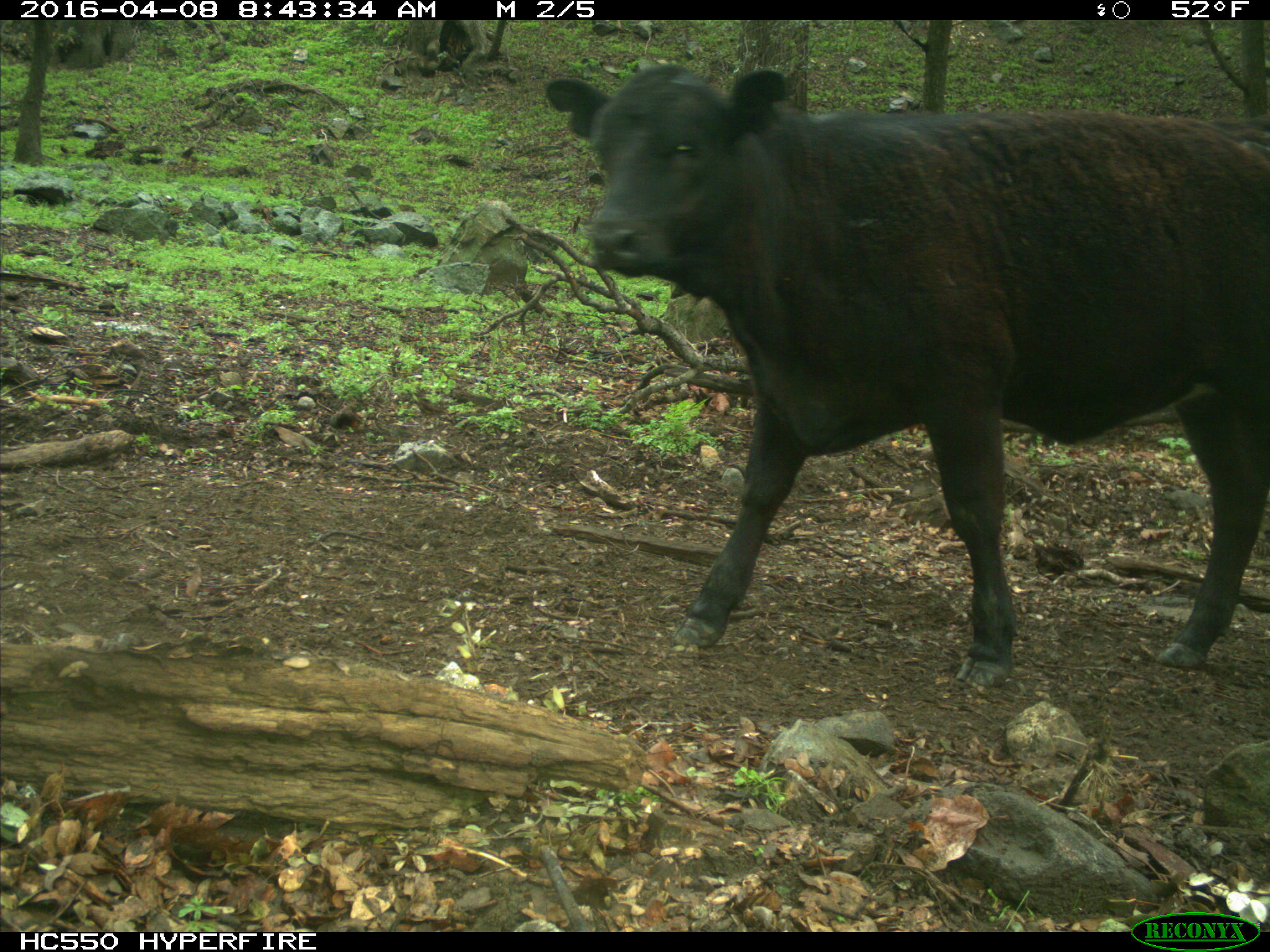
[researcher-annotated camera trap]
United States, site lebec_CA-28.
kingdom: Animalia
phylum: Chordata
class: Mammalia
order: Artiodactyla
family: Bovidae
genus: Bos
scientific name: Bos taurus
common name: domestic cow